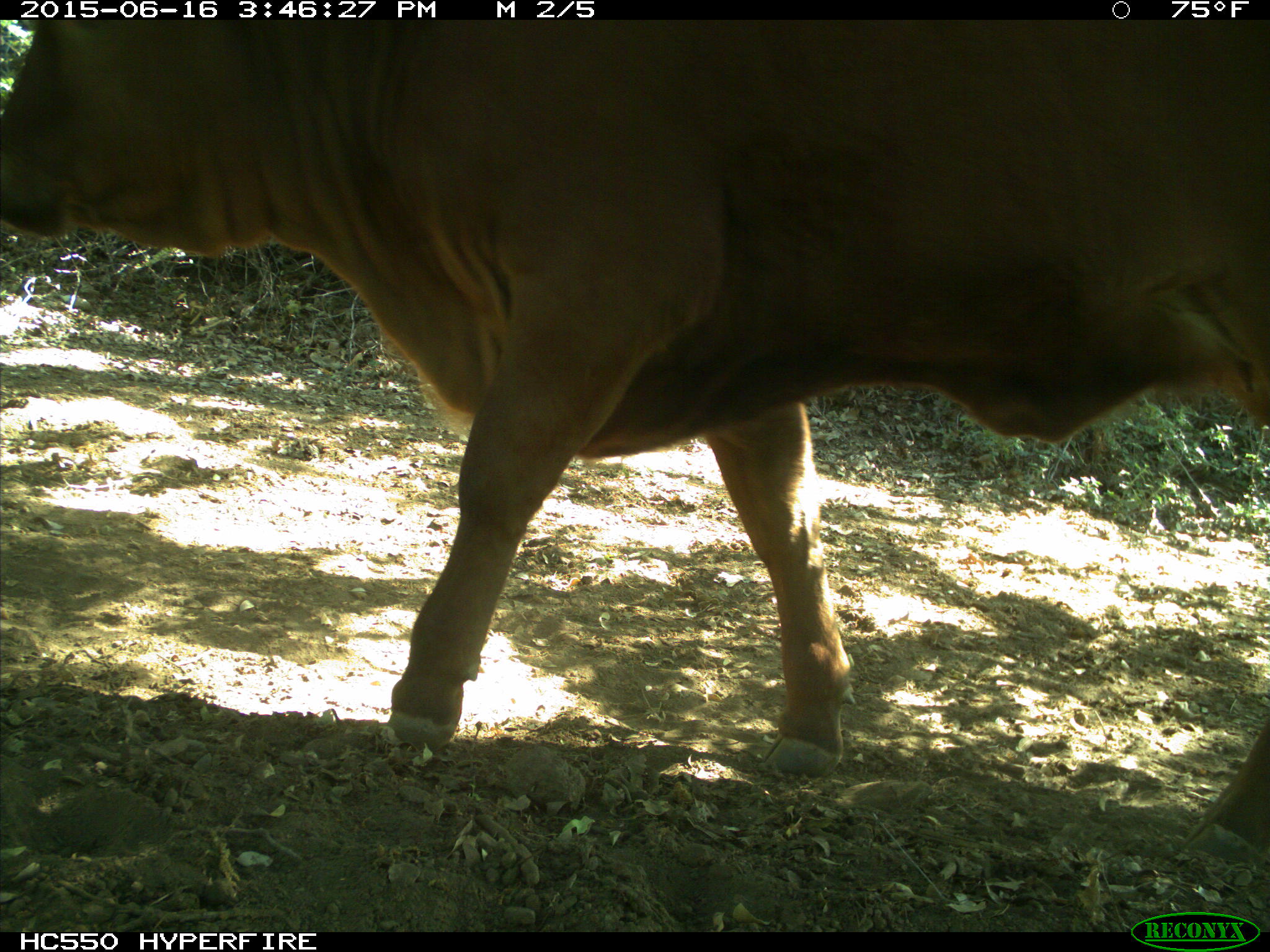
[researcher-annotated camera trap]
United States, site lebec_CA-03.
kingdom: Animalia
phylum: Chordata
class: Mammalia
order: Artiodactyla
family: Bovidae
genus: Bos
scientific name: Bos taurus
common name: domestic cow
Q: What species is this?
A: Bos taurus (domestic cow).